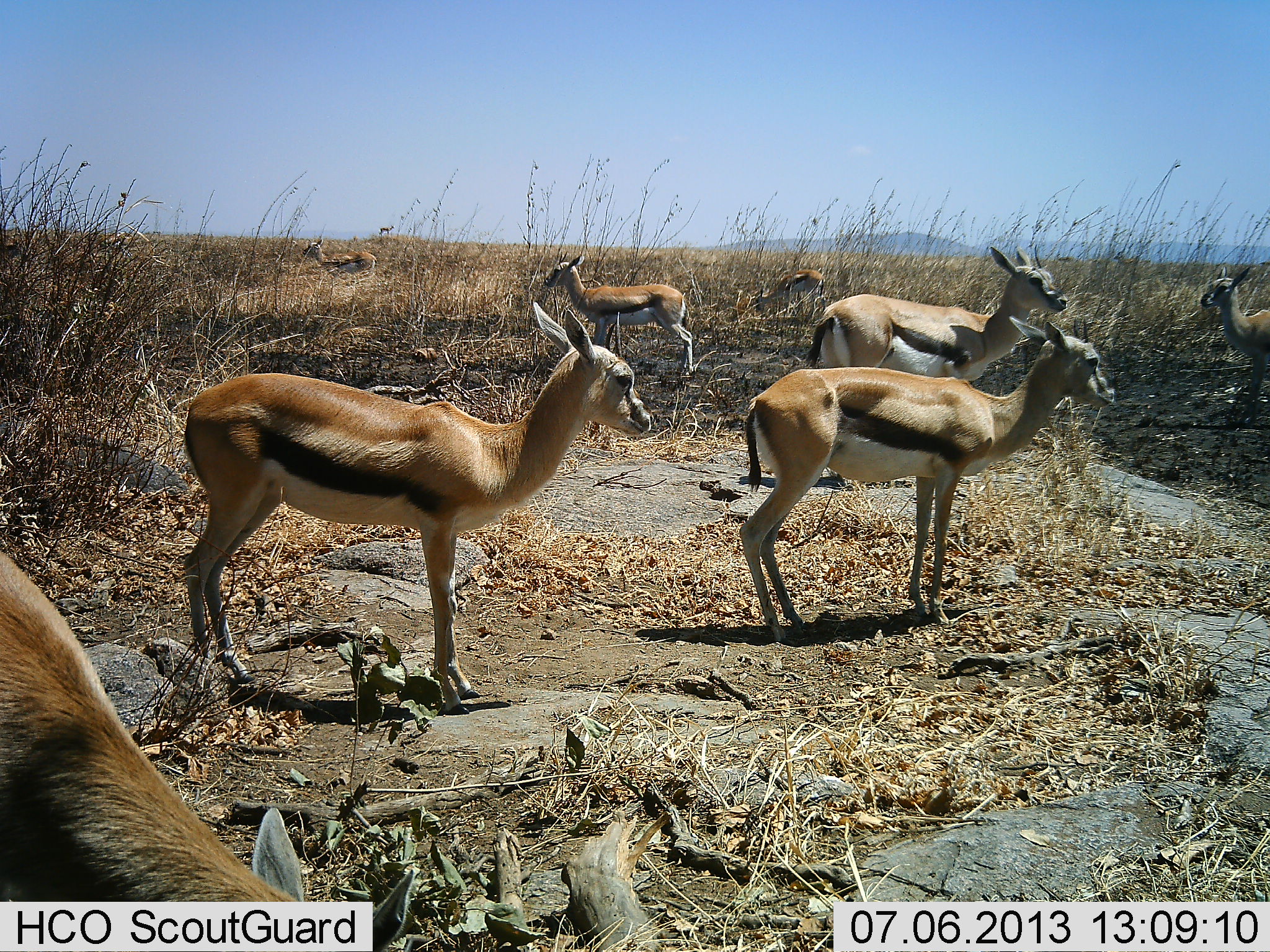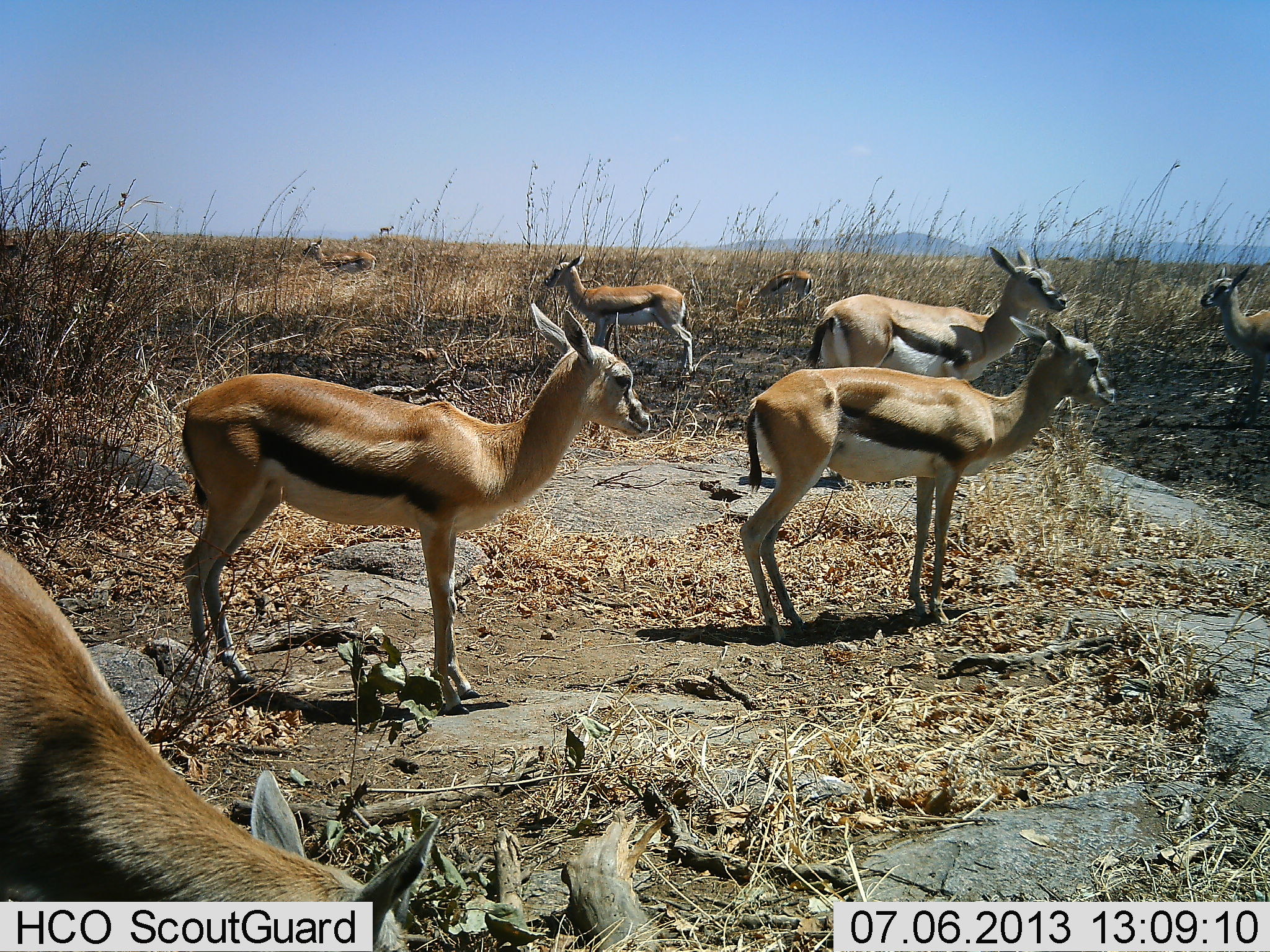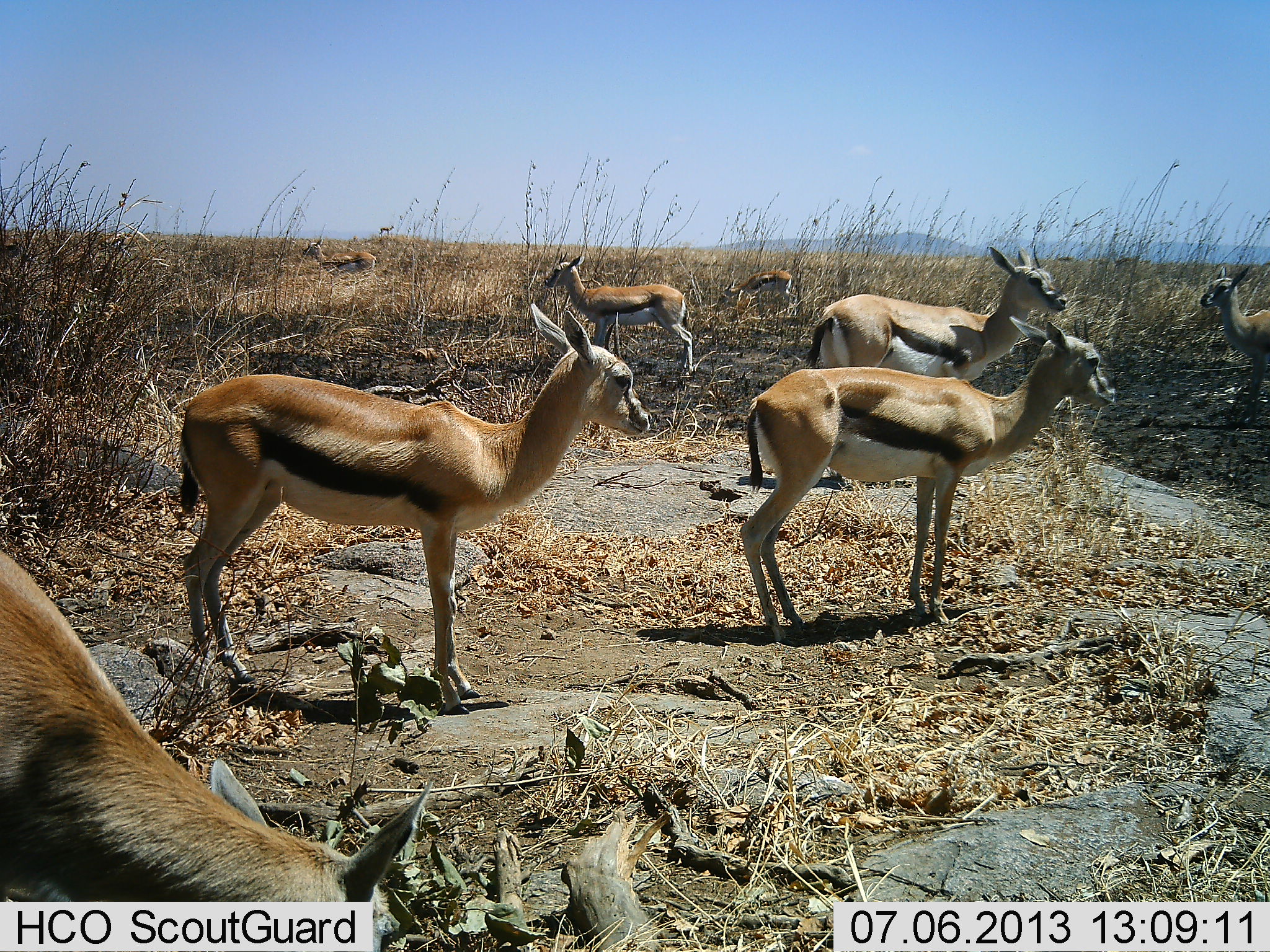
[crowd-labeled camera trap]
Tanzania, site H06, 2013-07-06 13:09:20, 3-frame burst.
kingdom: Animalia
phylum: Chordata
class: Mammalia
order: Artiodactyla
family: Bovidae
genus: Eudorcas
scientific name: Eudorcas thomsonii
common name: thomson's gazelle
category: gazellethomsons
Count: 8.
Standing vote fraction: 97%.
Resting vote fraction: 7%.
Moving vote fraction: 17%.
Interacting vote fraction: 0%.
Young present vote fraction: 7%.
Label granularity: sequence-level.